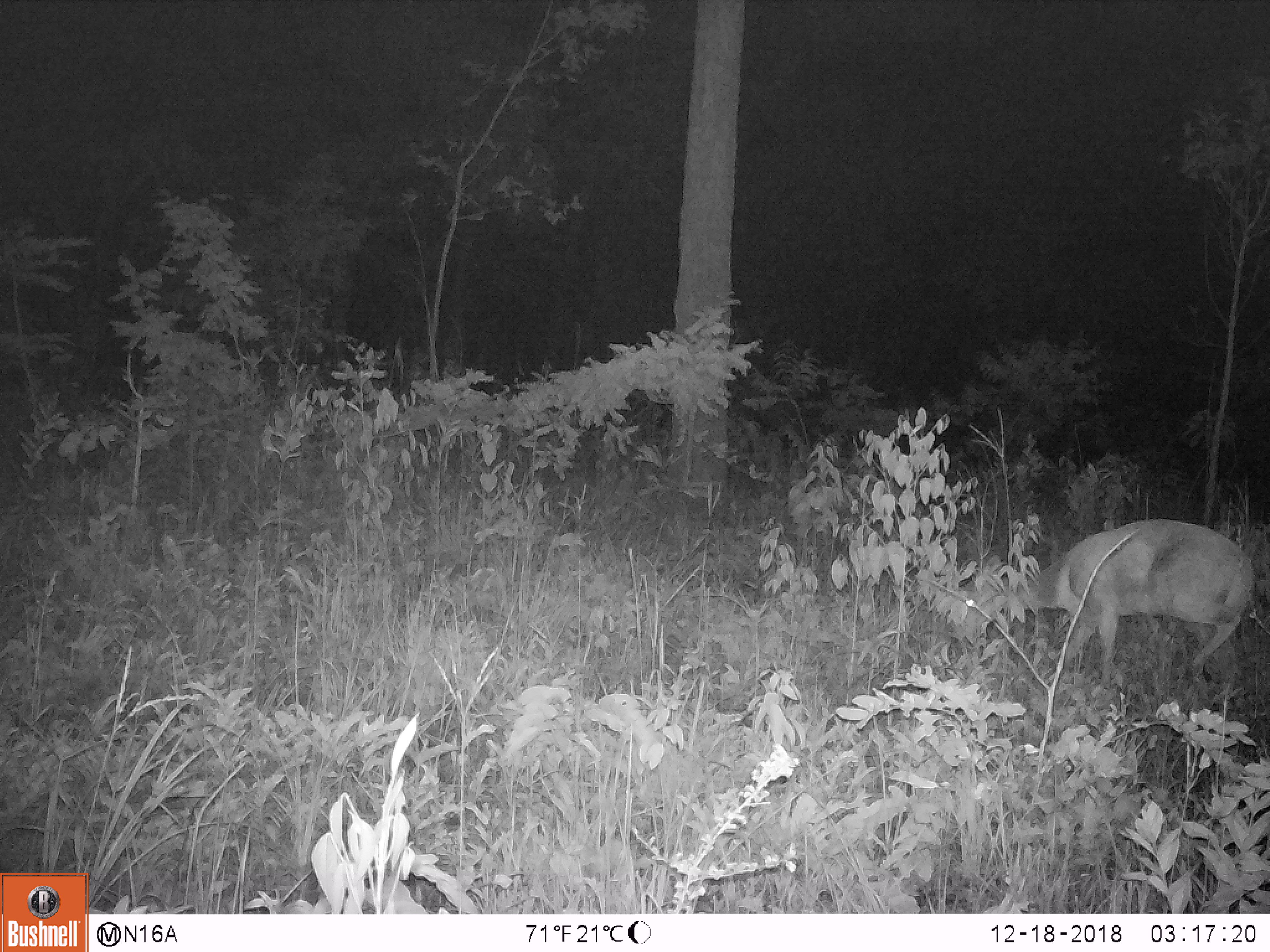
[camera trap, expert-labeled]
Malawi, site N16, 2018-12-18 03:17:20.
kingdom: Animalia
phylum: Chordata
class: Mammalia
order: Artiodactyla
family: Bovidae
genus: Tragelaphus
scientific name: Tragelaphus sylvaticus sylvaticus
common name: cape bushbuck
Cape bushbuck (Tragelaphus sylvaticus sylvaticus), count 1.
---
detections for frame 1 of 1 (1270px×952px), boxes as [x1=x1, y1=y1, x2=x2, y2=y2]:
cape bushbuck: [x1=949, y1=521, x2=1258, y2=682]